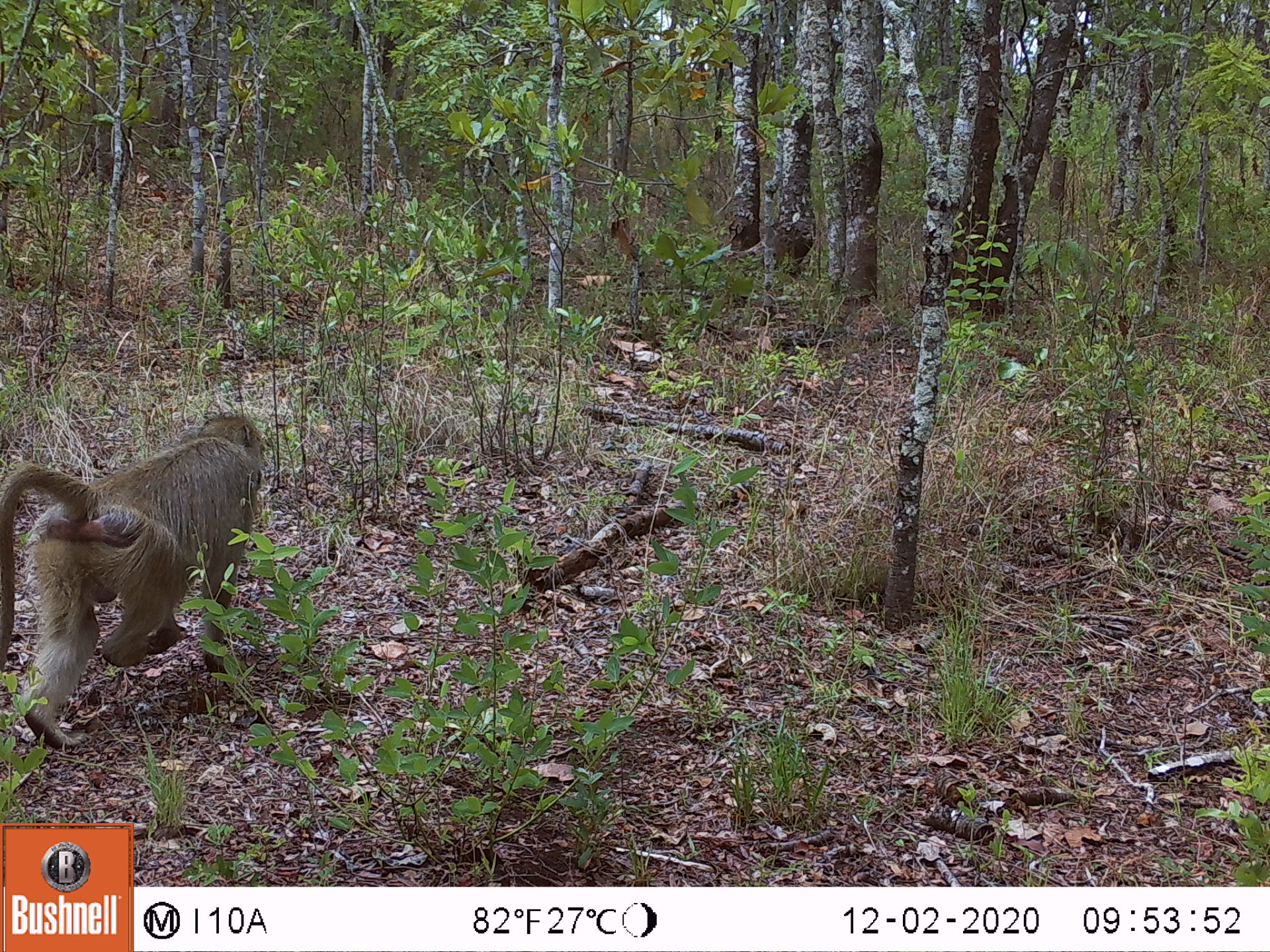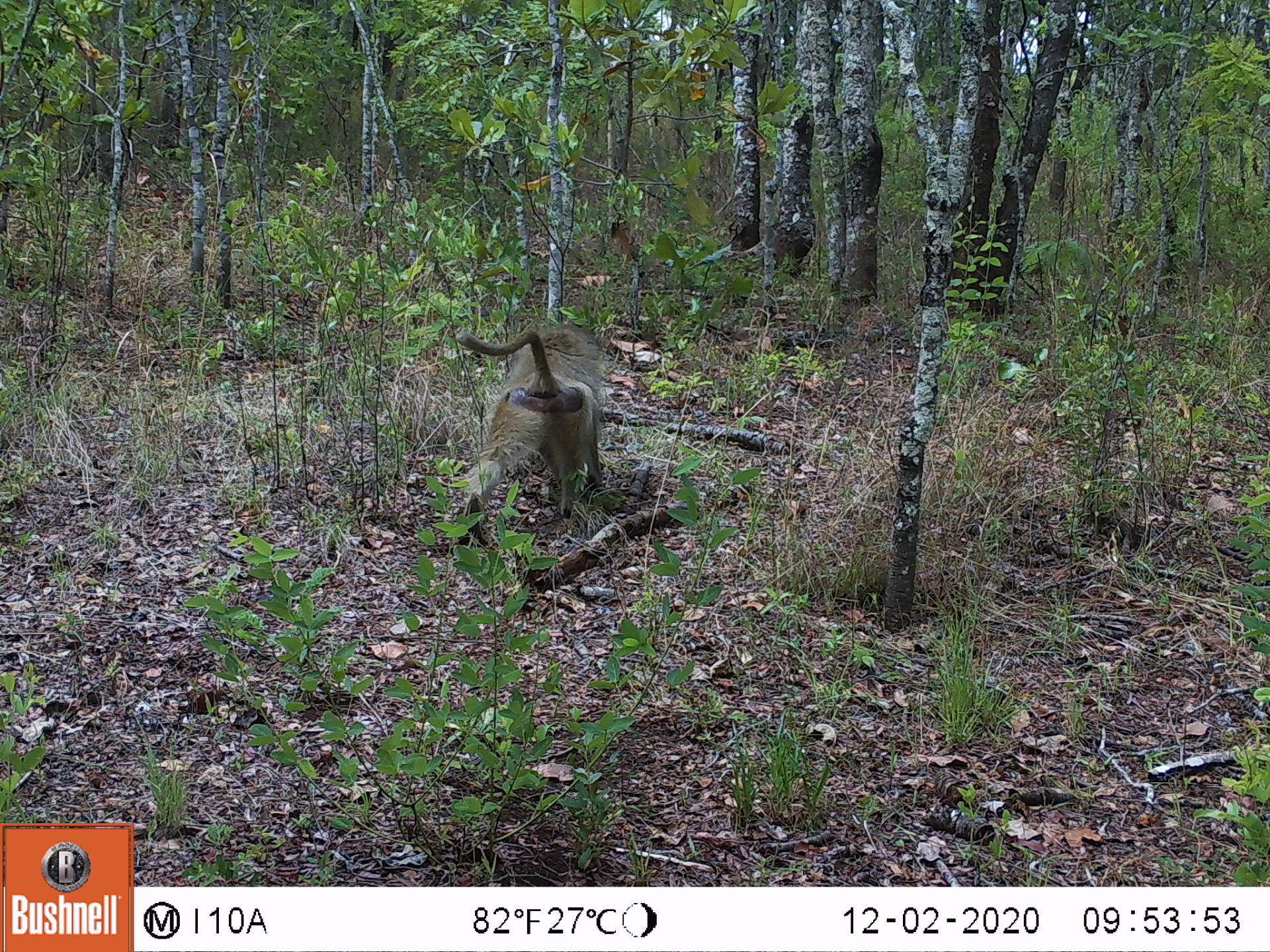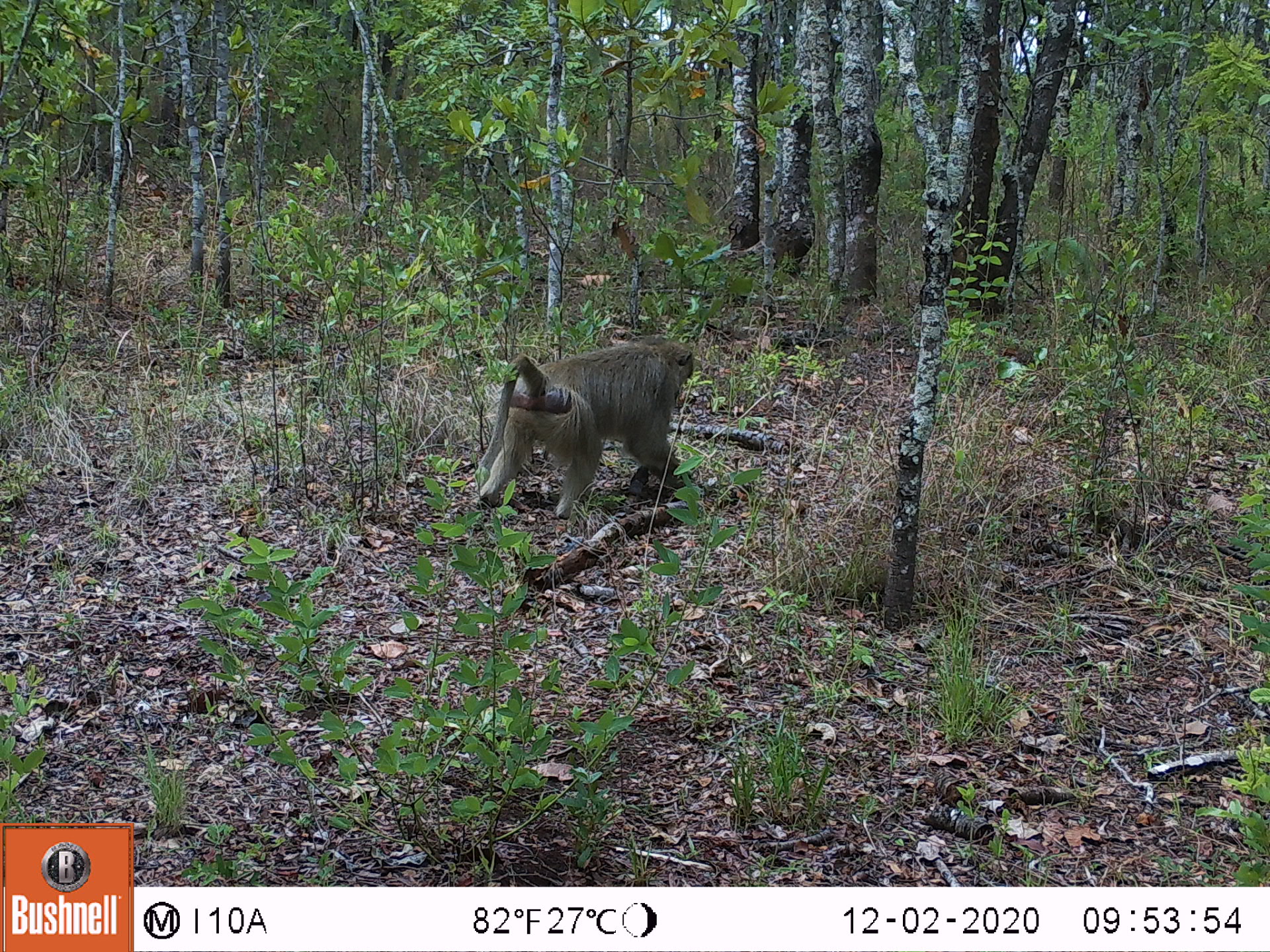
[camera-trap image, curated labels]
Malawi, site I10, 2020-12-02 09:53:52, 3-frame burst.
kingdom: Animalia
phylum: Chordata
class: Mammalia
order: Primates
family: Cercopithecidae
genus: Papio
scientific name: Papio cynocephalus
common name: yellow baboon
Yellow baboon (Papio cynocephalus), count 1.